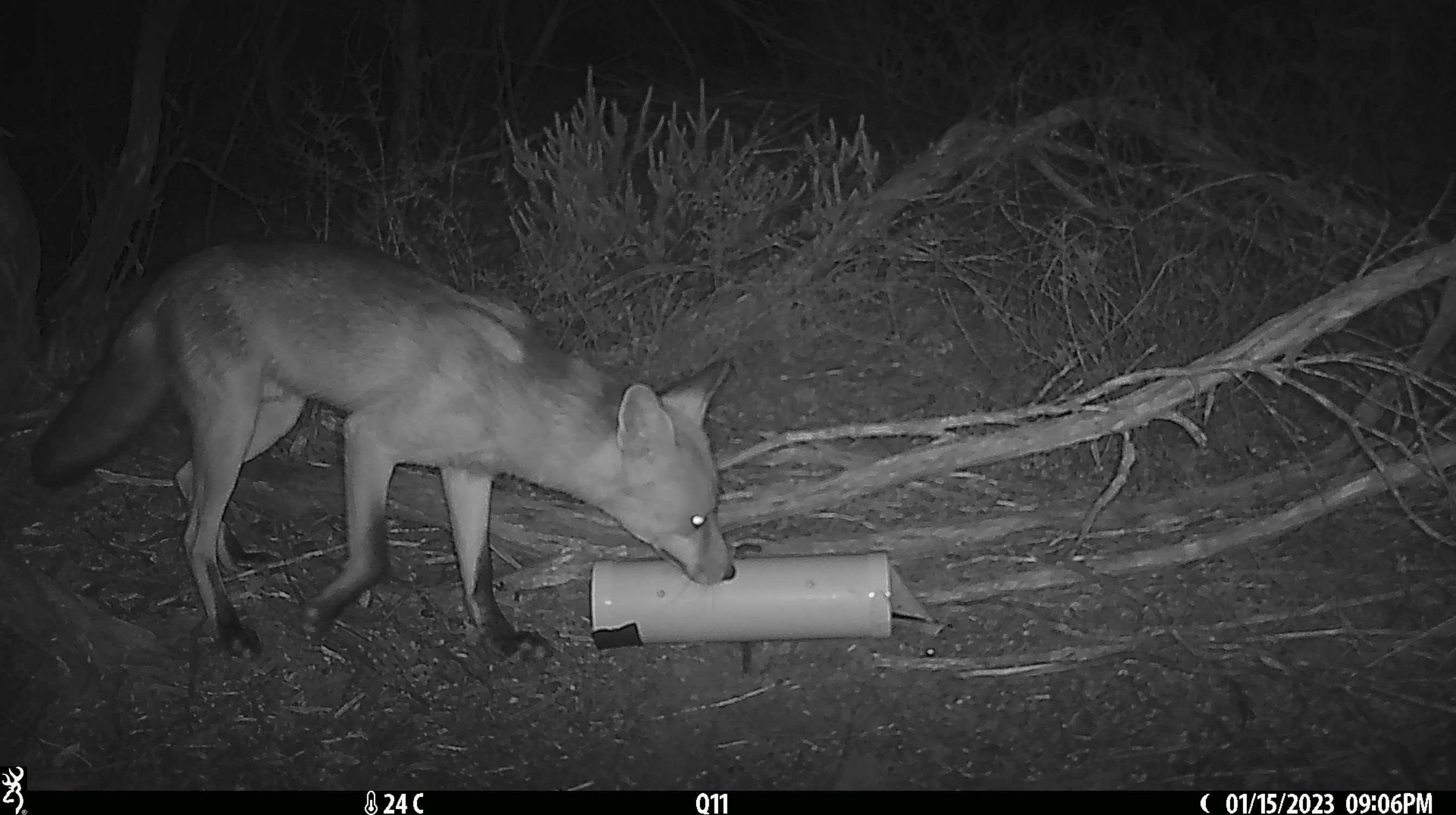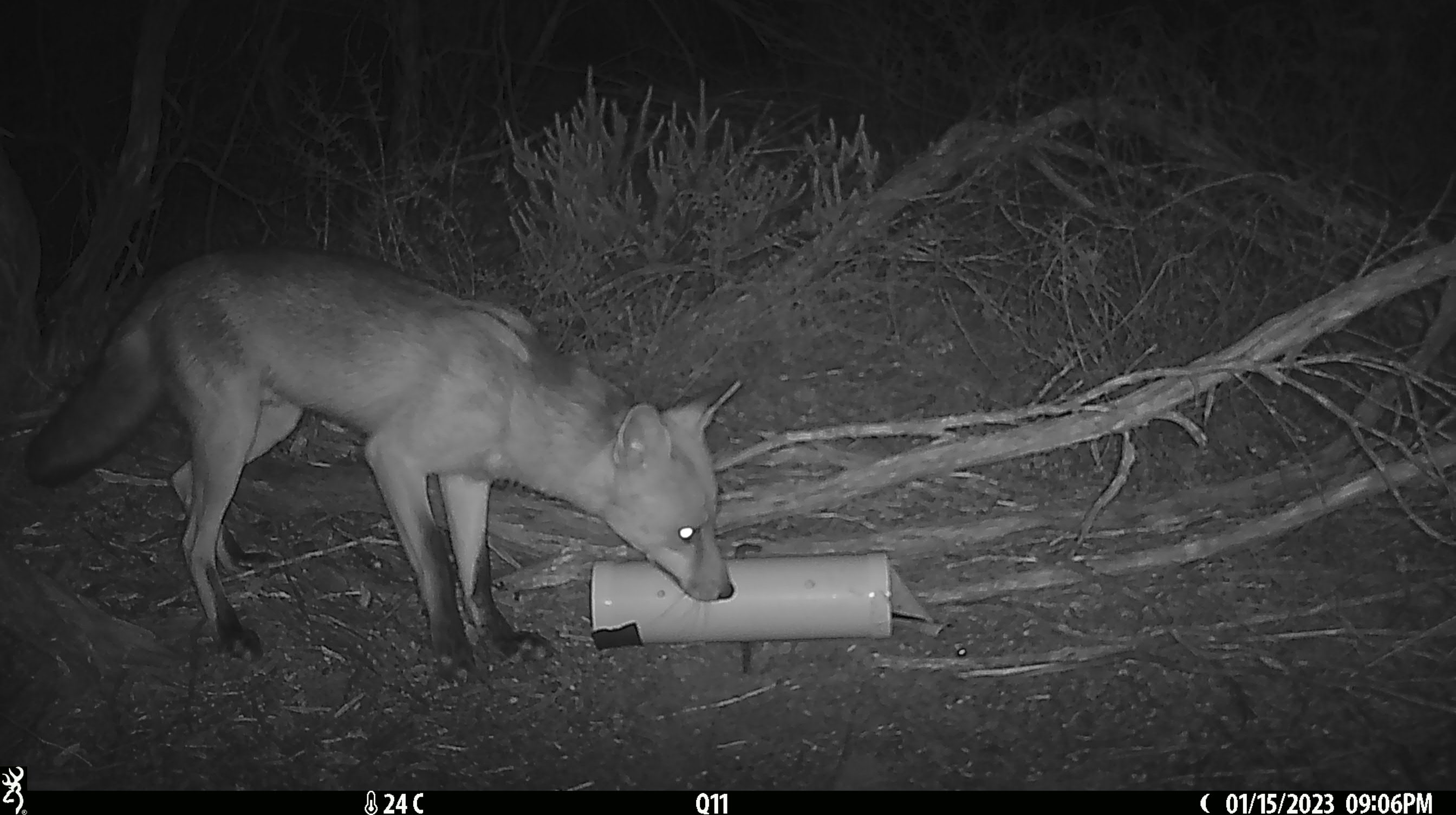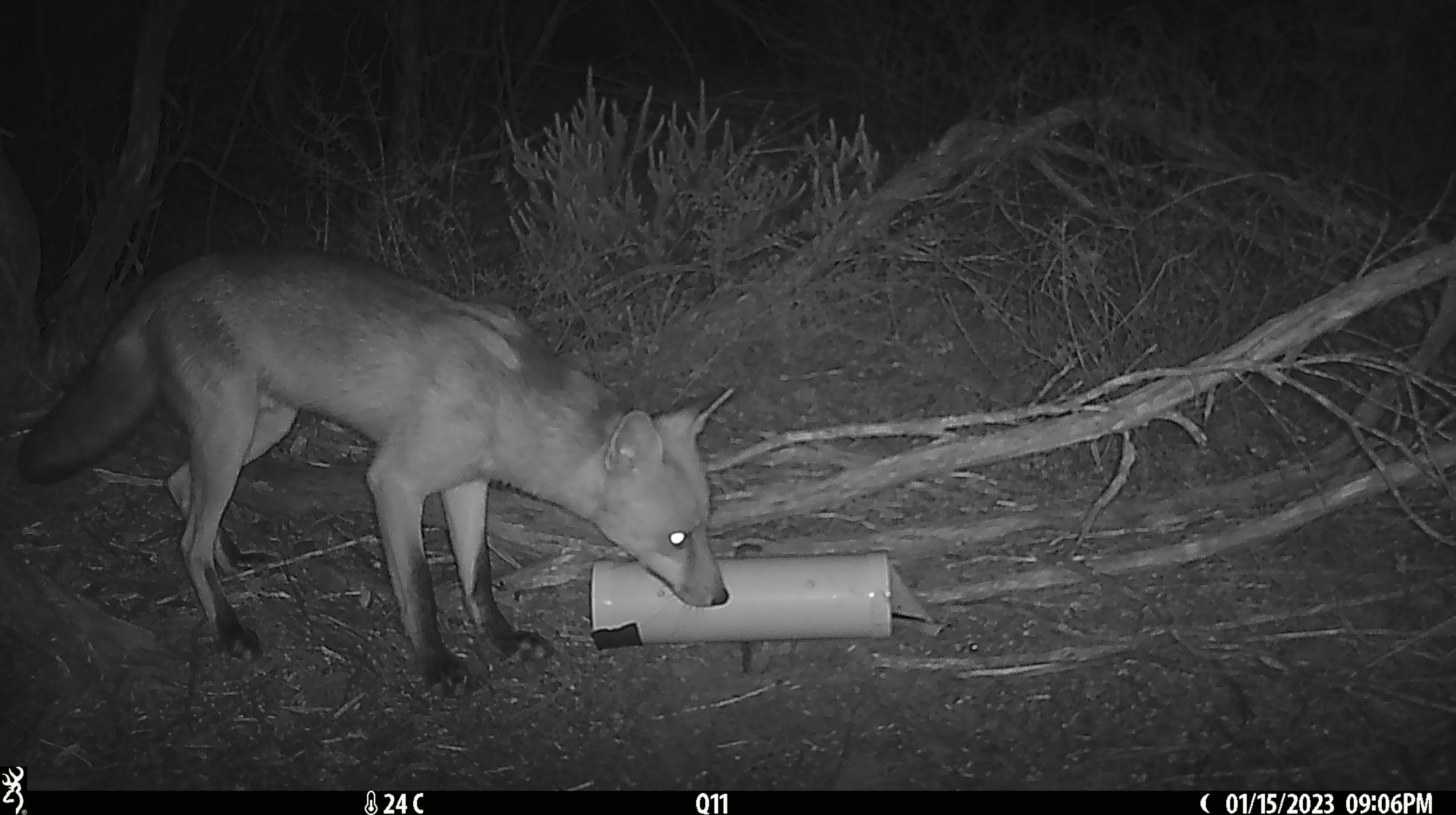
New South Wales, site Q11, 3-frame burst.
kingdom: Animalia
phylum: Chordata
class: Mammalia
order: Carnivora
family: Canidae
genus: Vulpes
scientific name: Vulpes vulpes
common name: red fox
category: fox